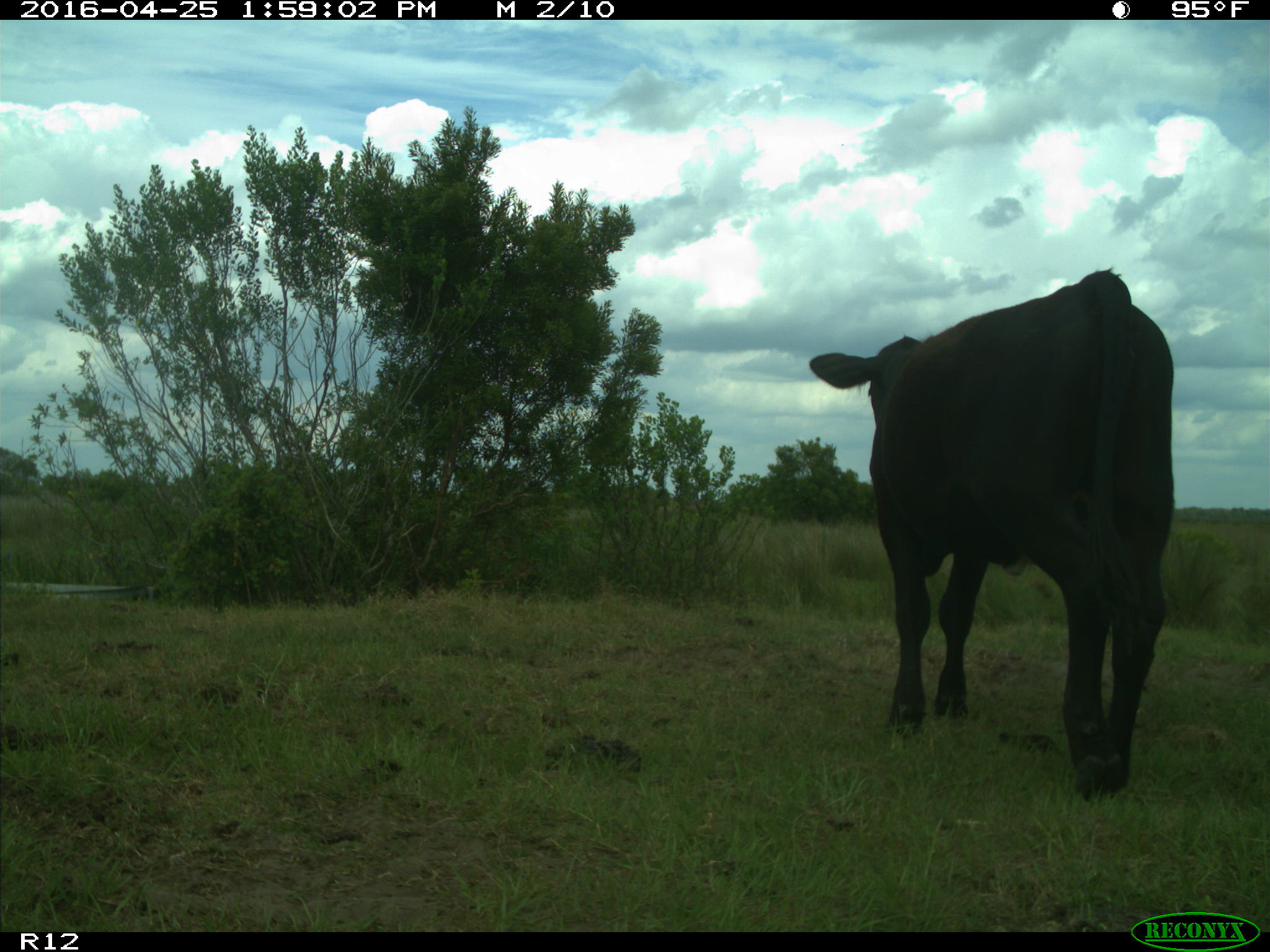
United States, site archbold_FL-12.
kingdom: Animalia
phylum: Chordata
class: Mammalia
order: Artiodactyla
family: Bovidae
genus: Bos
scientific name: Bos taurus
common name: domestic cow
Bos taurus (domestic cow).